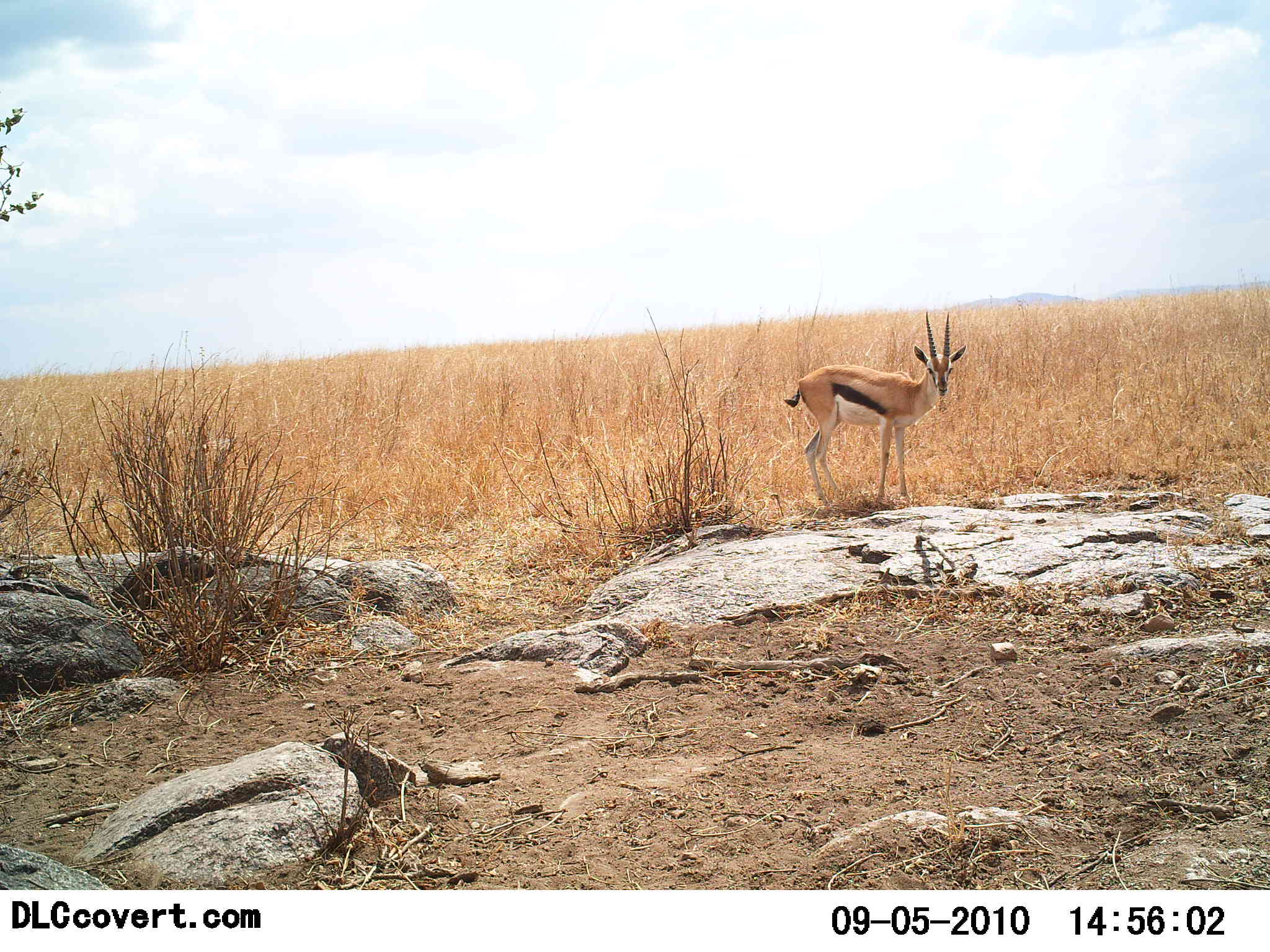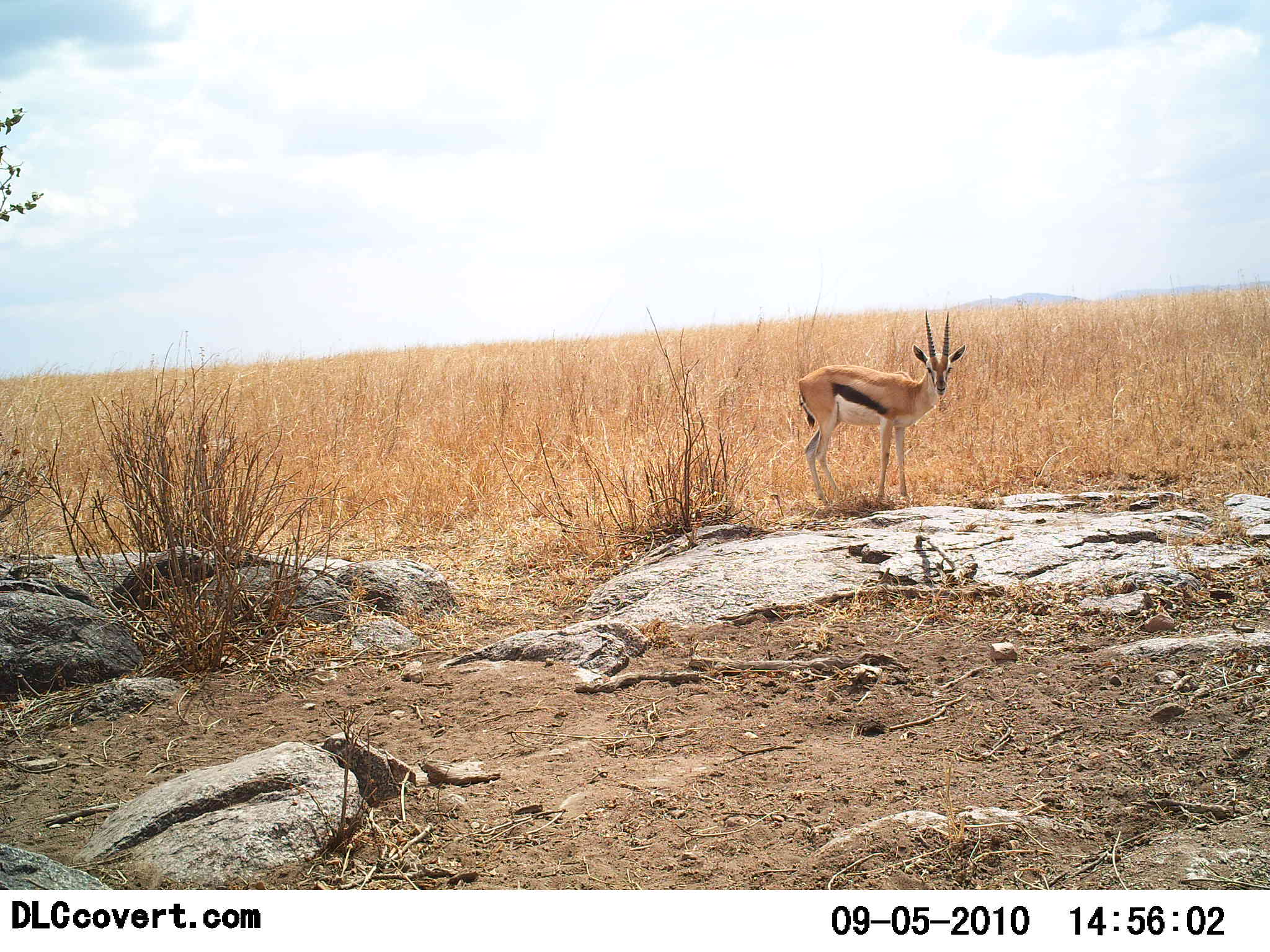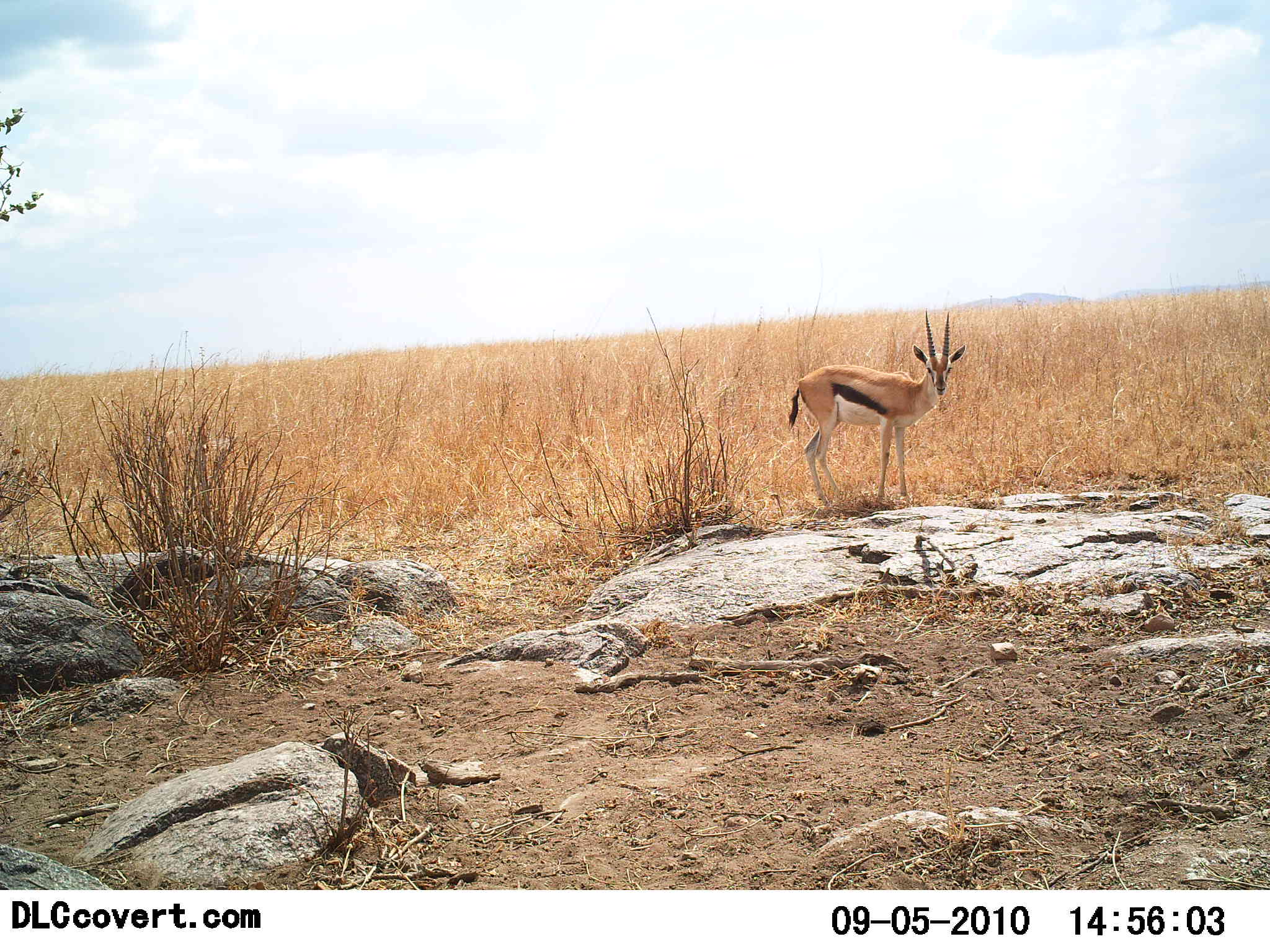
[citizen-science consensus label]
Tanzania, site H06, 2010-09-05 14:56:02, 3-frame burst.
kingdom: Animalia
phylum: Chordata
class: Mammalia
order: Artiodactyla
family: Bovidae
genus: Eudorcas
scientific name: Eudorcas thomsonii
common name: thomson's gazelle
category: gazellethomsons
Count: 1.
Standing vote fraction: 94%.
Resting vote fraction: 6%.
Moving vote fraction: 0%.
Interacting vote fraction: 0%.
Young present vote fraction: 0%.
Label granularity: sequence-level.